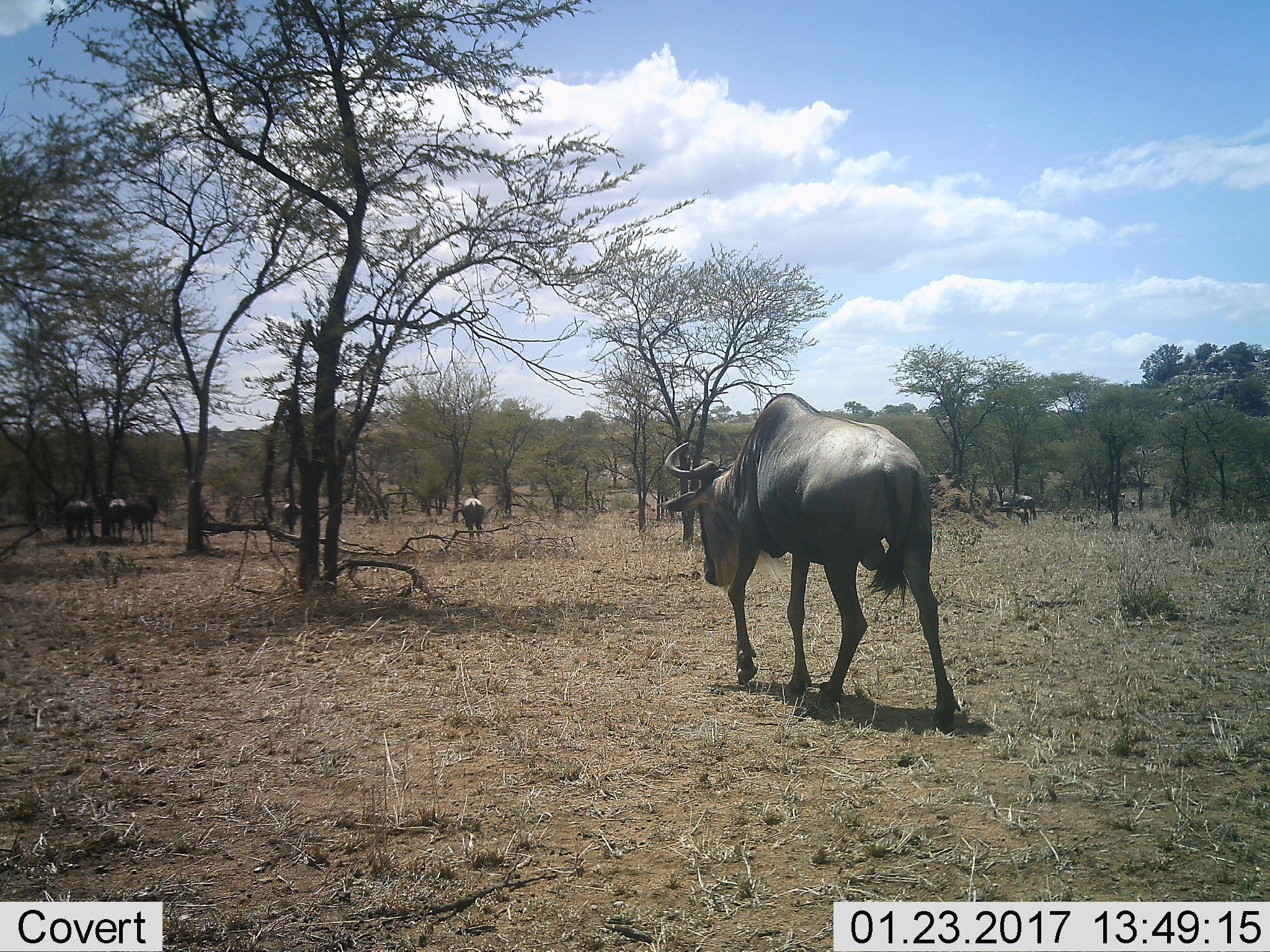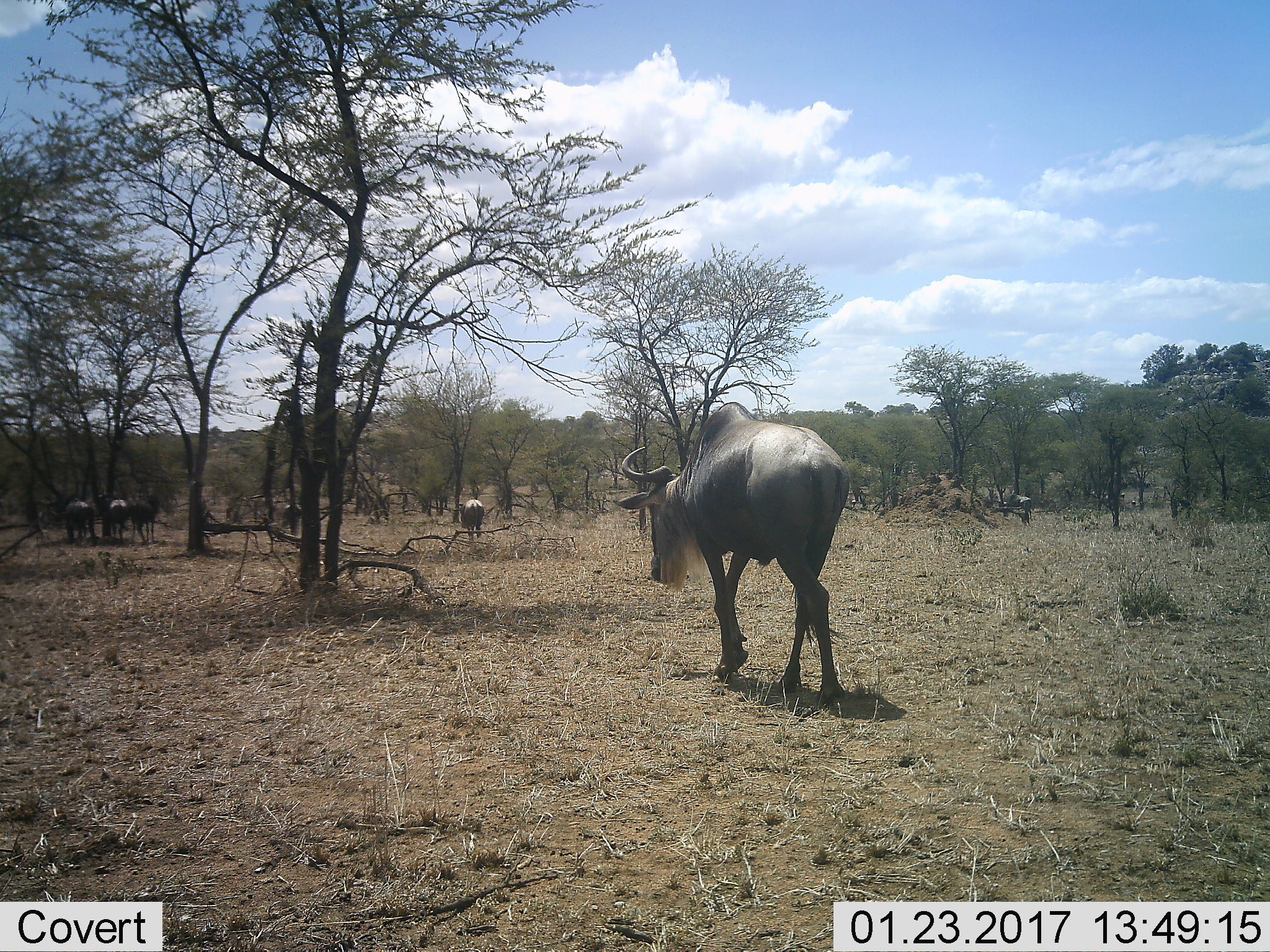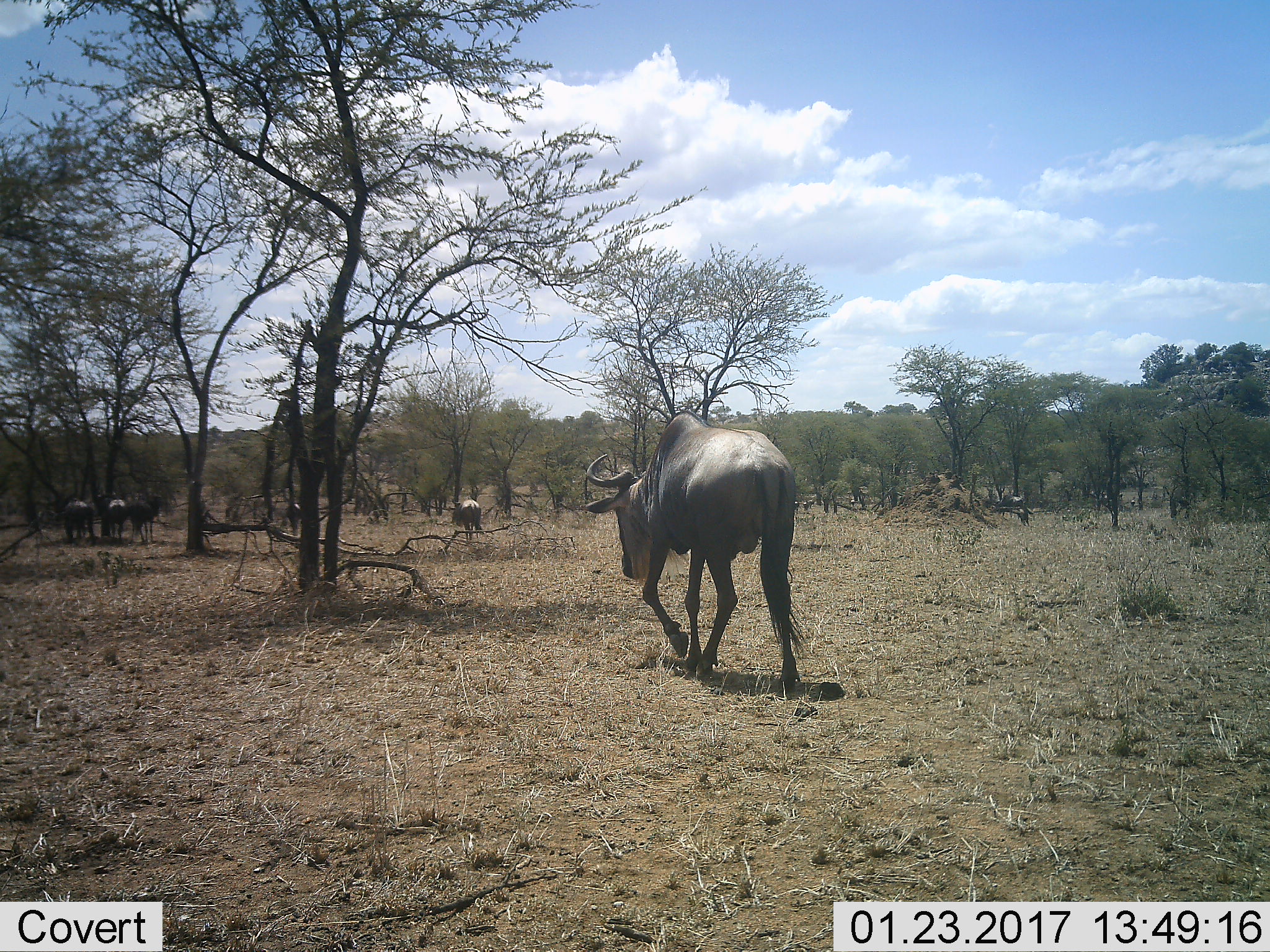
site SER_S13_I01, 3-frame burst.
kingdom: Animalia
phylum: Chordata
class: Mammalia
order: Artiodactyla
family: Bovidae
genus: Connochaetes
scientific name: Connochaetes taurinus taurinus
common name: blue wildebeest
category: wildebeestblue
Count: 7.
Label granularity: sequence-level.